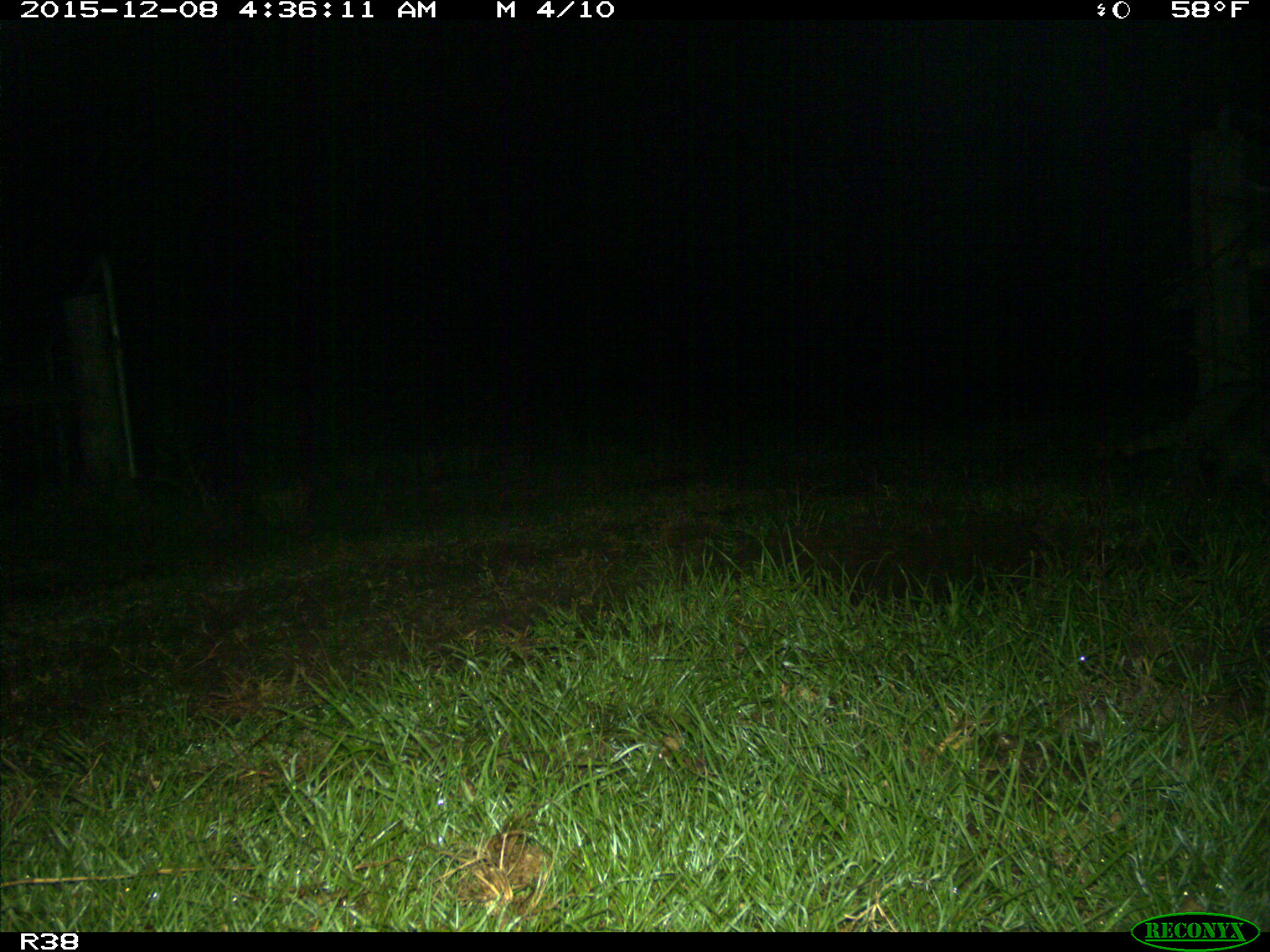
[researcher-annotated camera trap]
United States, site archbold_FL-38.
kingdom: Animalia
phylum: Chordata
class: Mammalia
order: Carnivora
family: Procyonidae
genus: Procyon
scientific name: Procyon lotor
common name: common raccoon